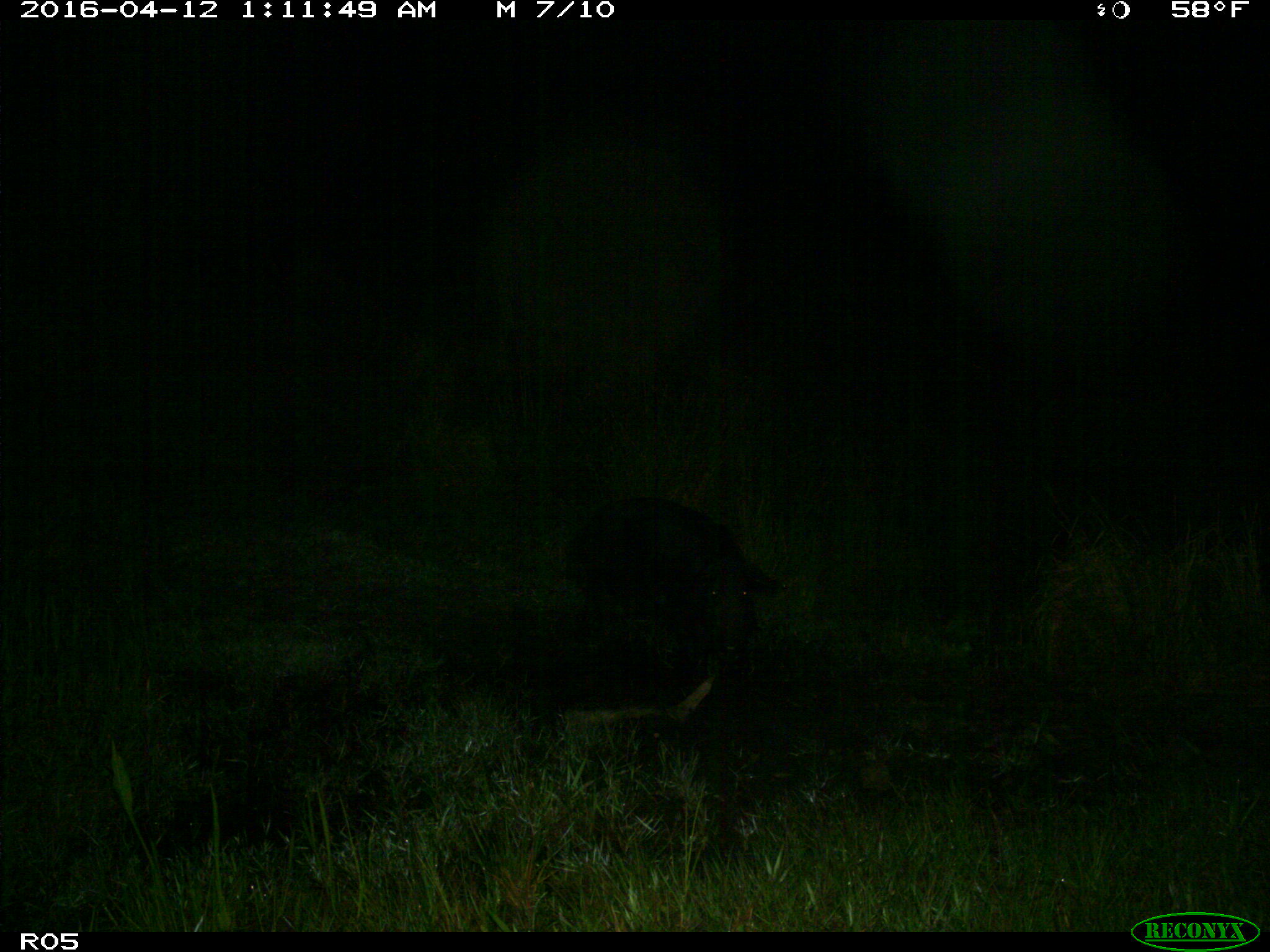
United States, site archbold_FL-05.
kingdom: Animalia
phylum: Chordata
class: Mammalia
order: Artiodactyla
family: Suidae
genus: Sus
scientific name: Sus scrofa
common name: wild boar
Sus scrofa (wild boar).